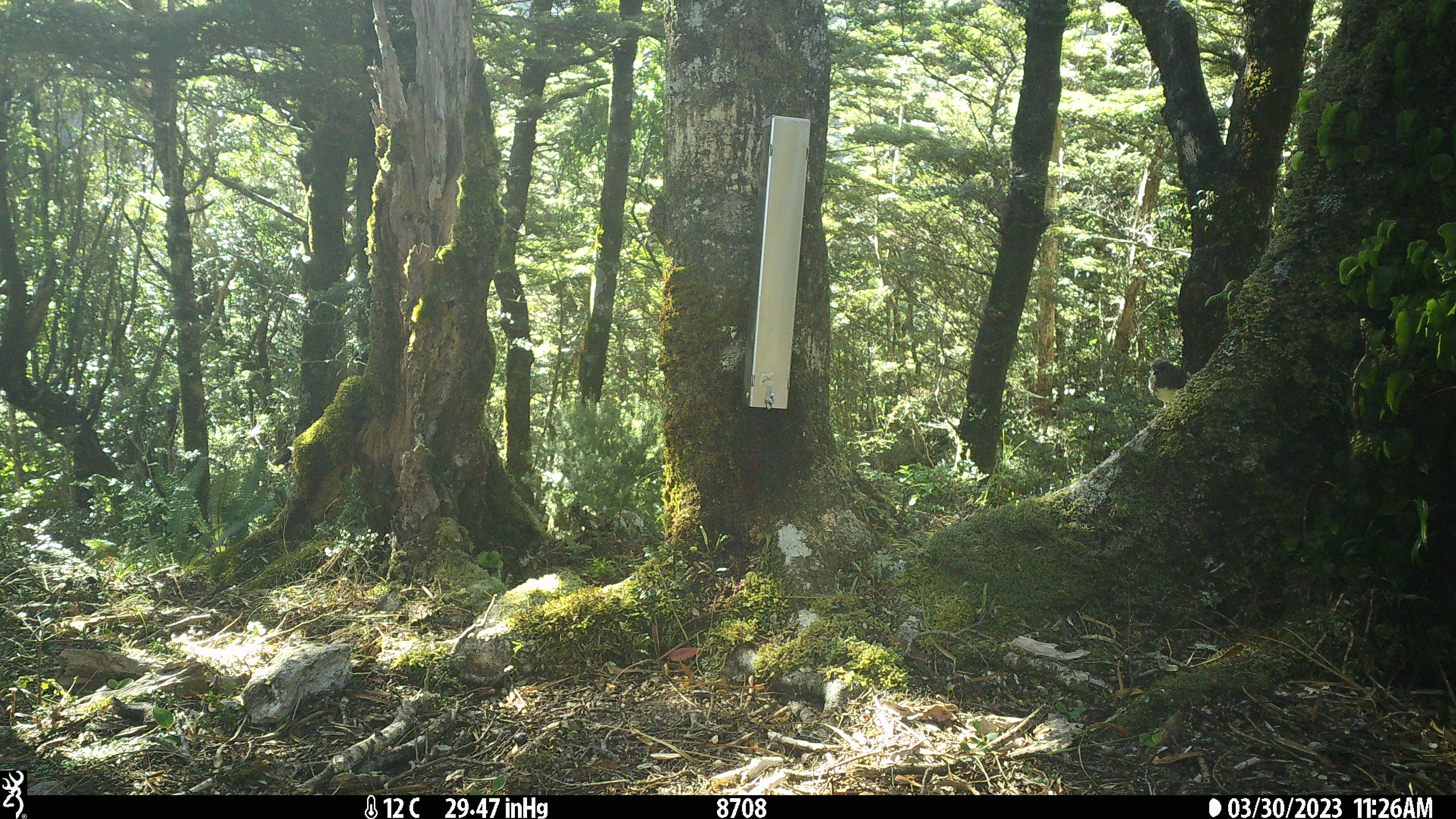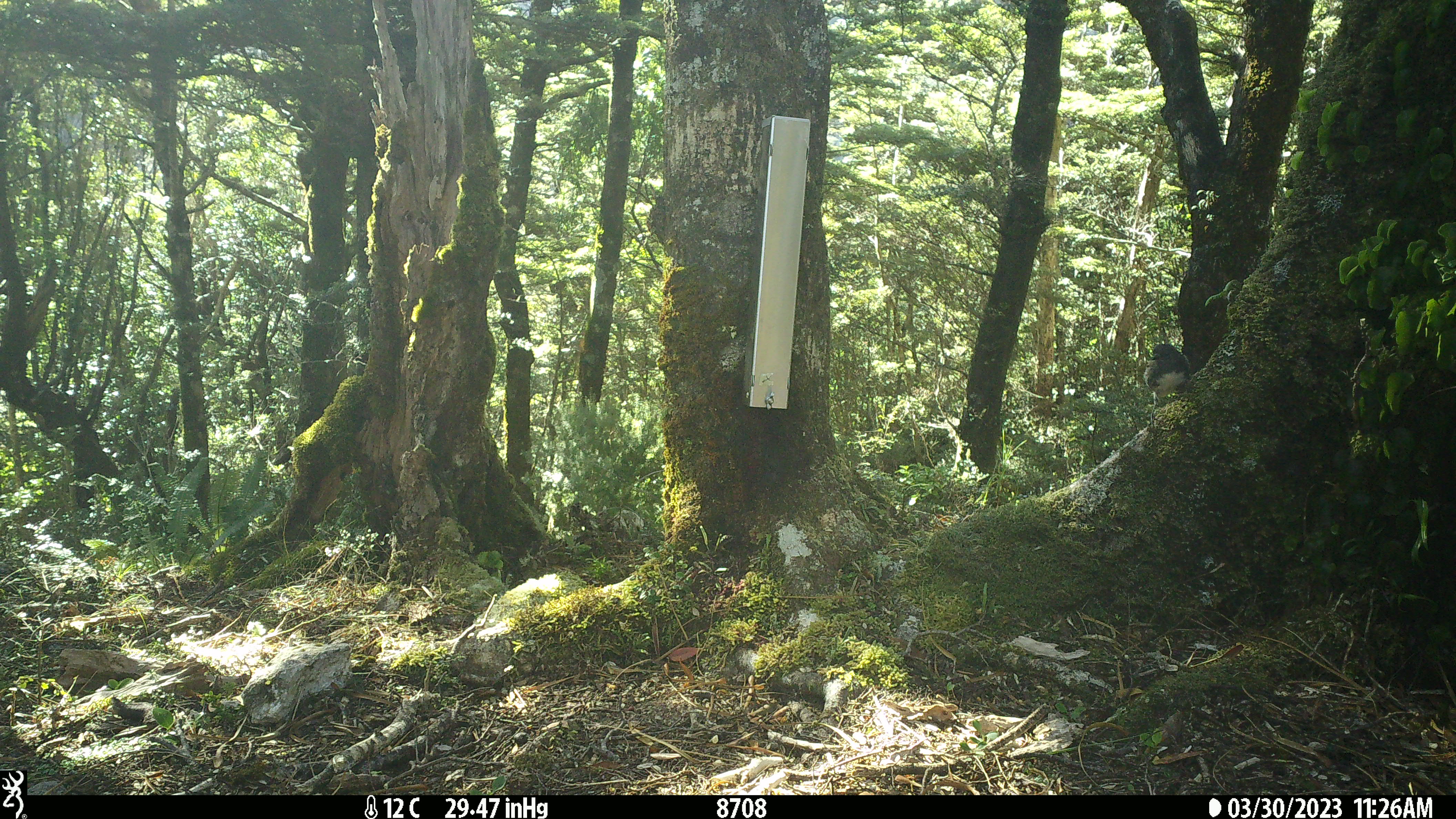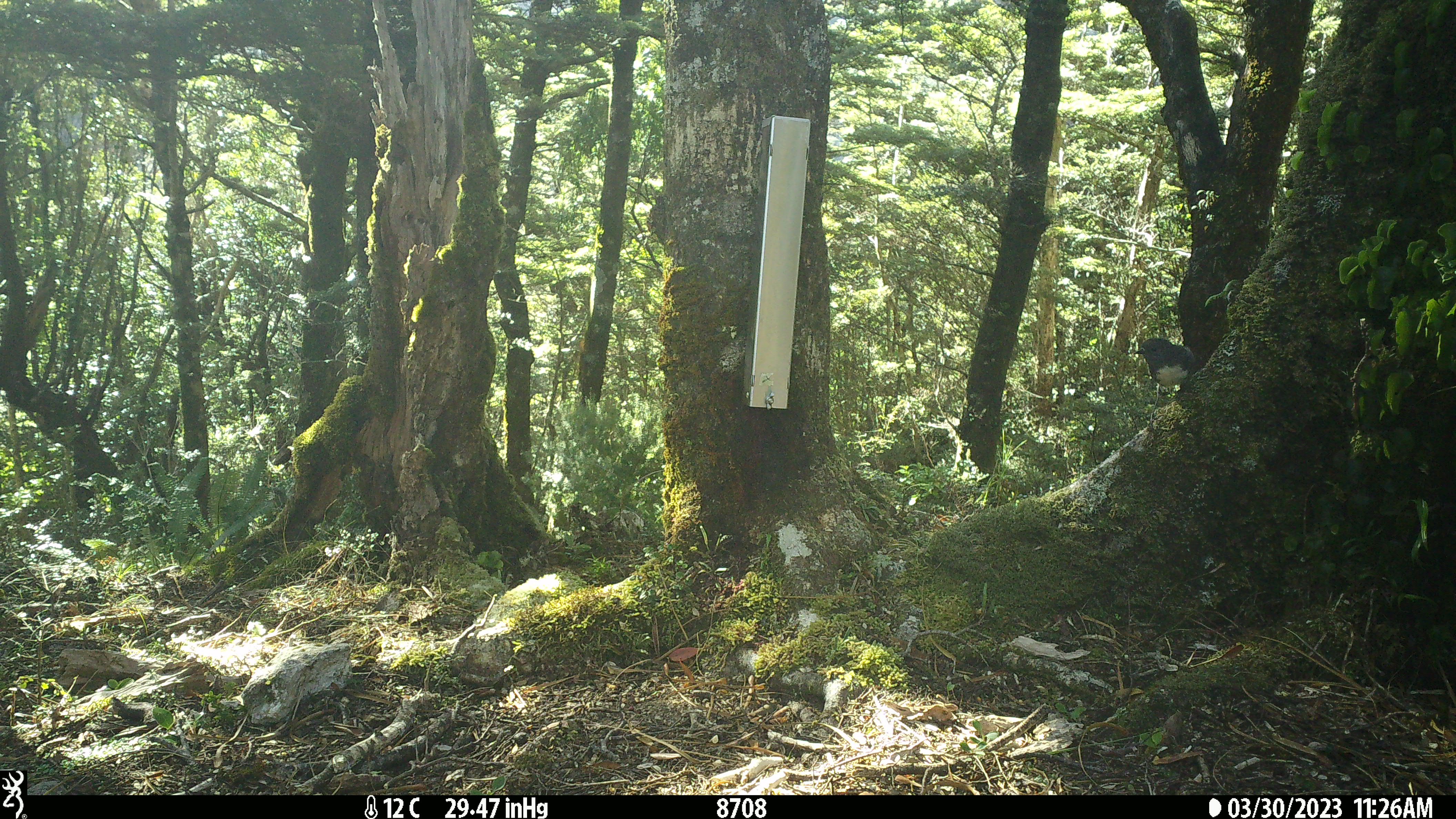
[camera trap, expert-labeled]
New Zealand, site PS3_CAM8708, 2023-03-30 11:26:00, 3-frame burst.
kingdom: Animalia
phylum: Chordata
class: Aves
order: Passeriformes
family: Petroicidae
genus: Petroica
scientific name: Petroica australis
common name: new zealand robin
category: robin